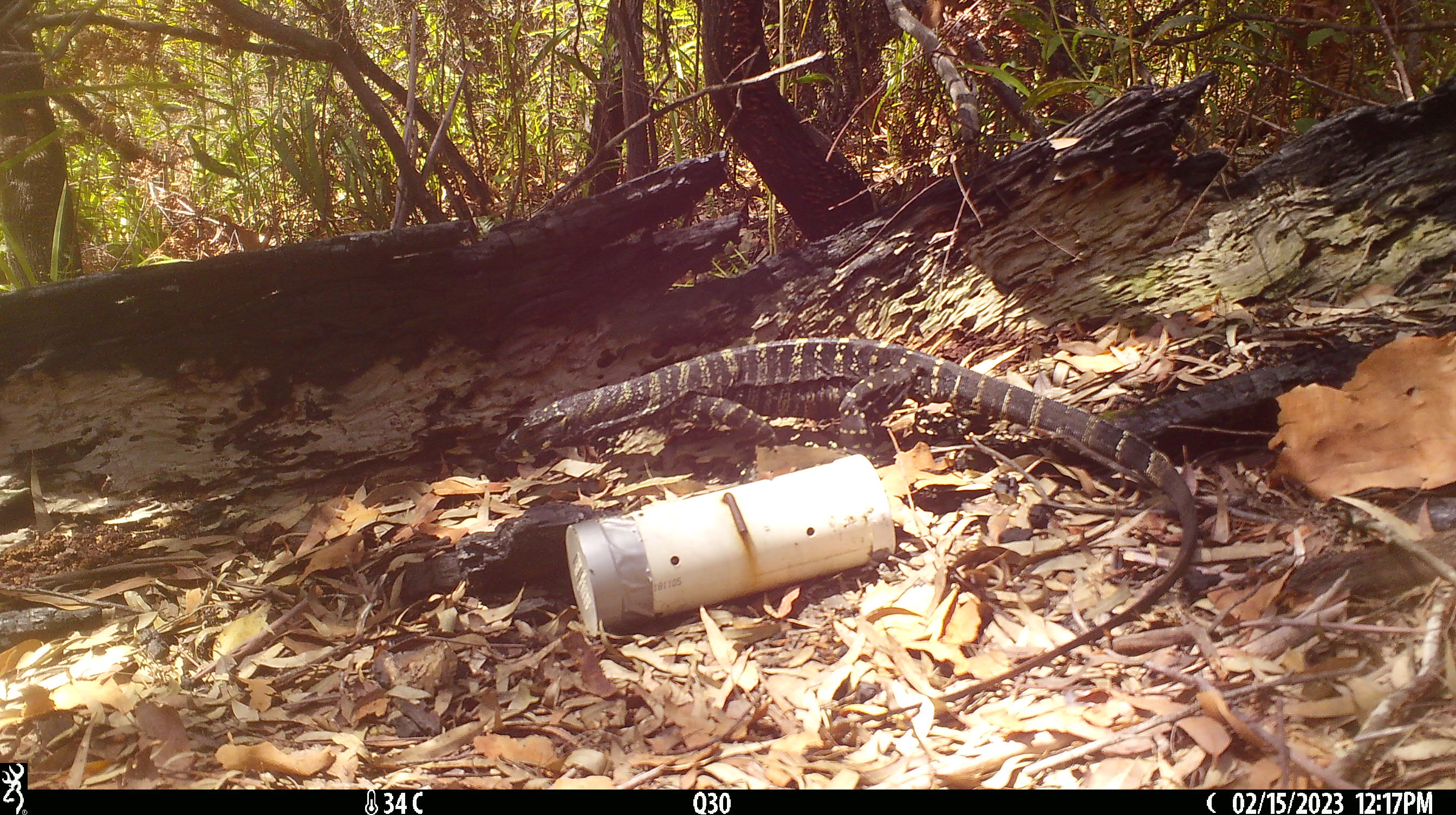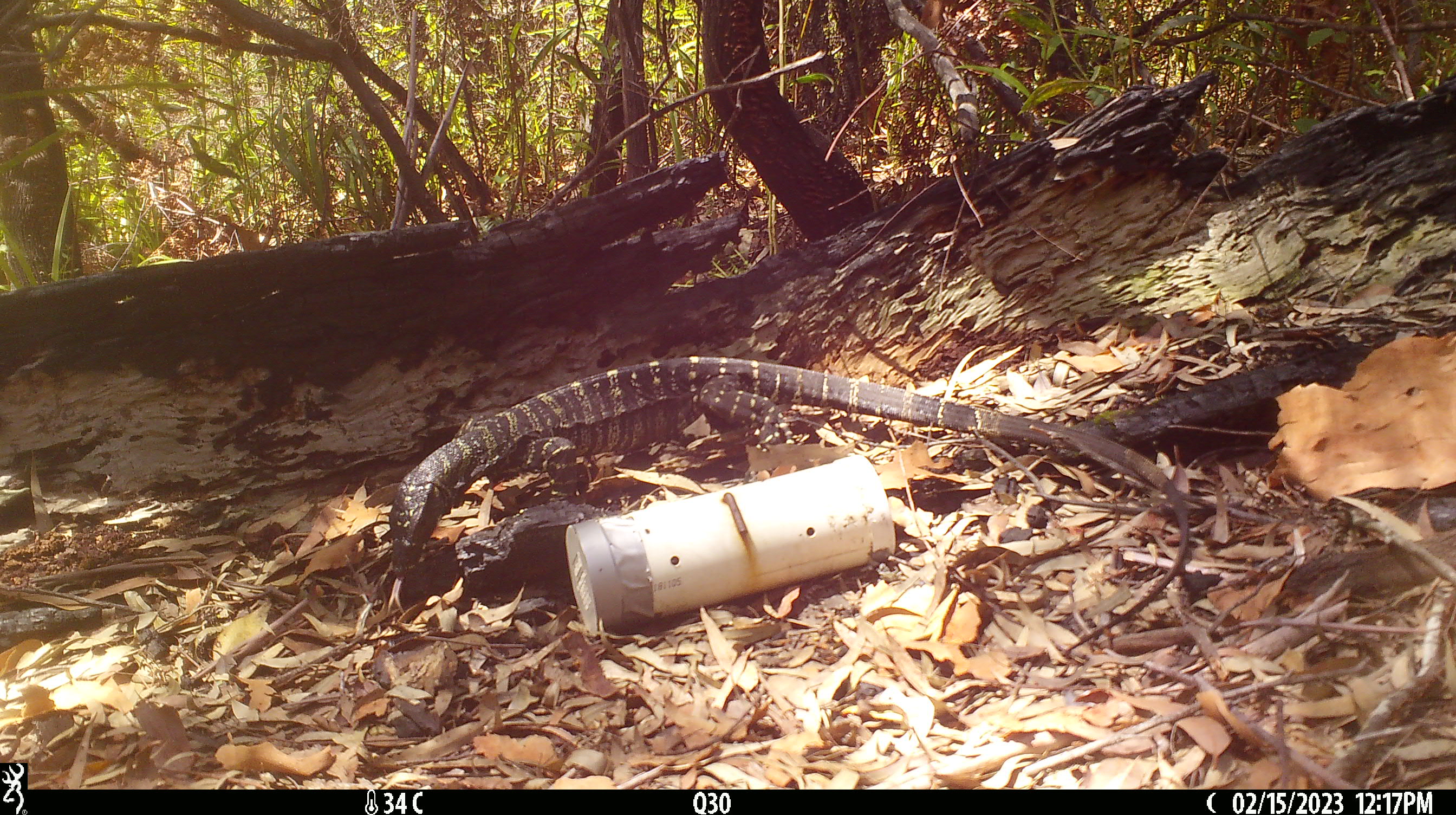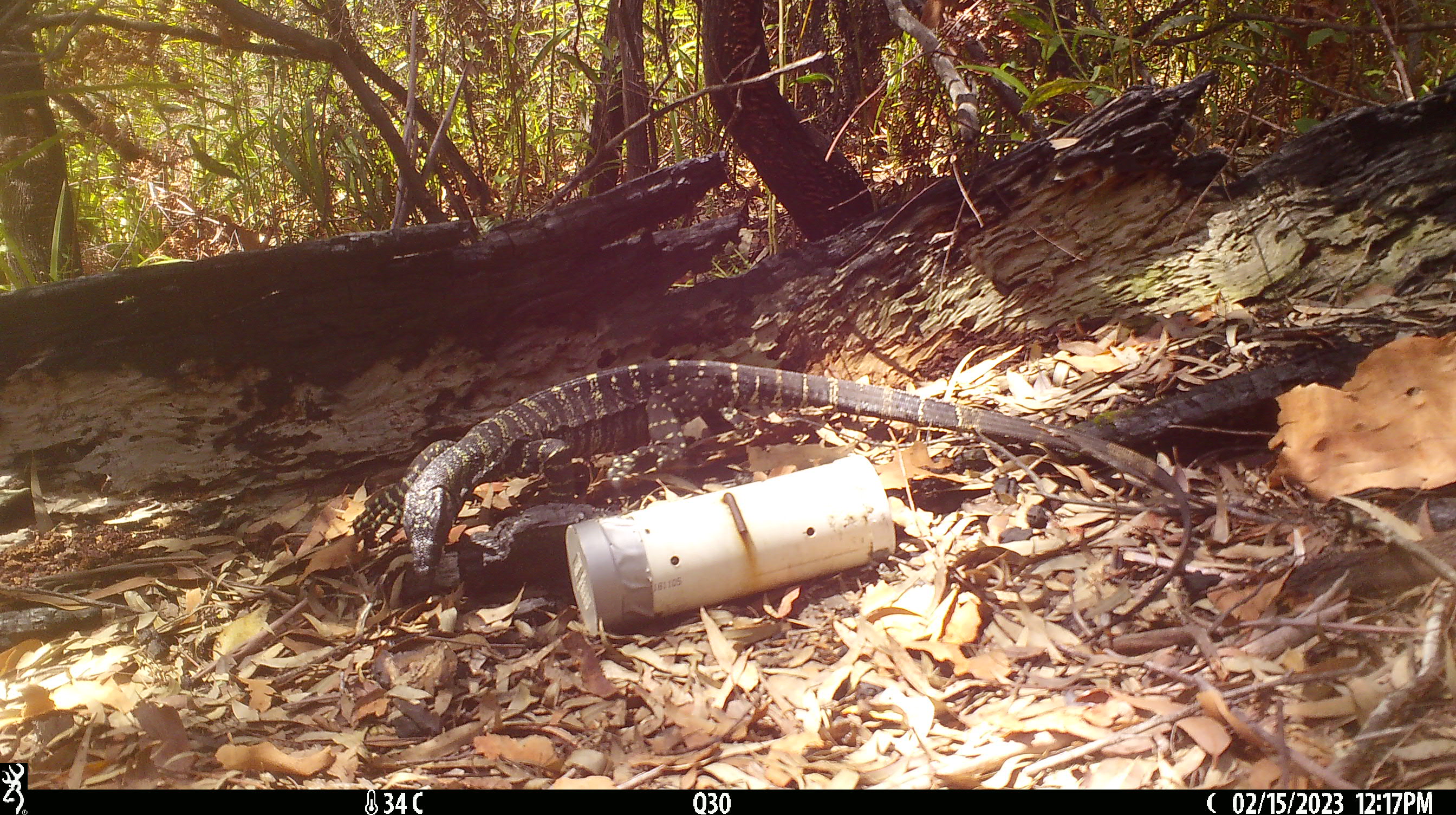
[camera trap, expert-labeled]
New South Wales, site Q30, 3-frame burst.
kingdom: Animalia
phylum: Chordata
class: Reptilia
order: Squamata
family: Varanidae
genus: Varanus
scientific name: Varanus varius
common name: lace monitor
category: goanna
Goanna (lace monitor) (Varanus varius).